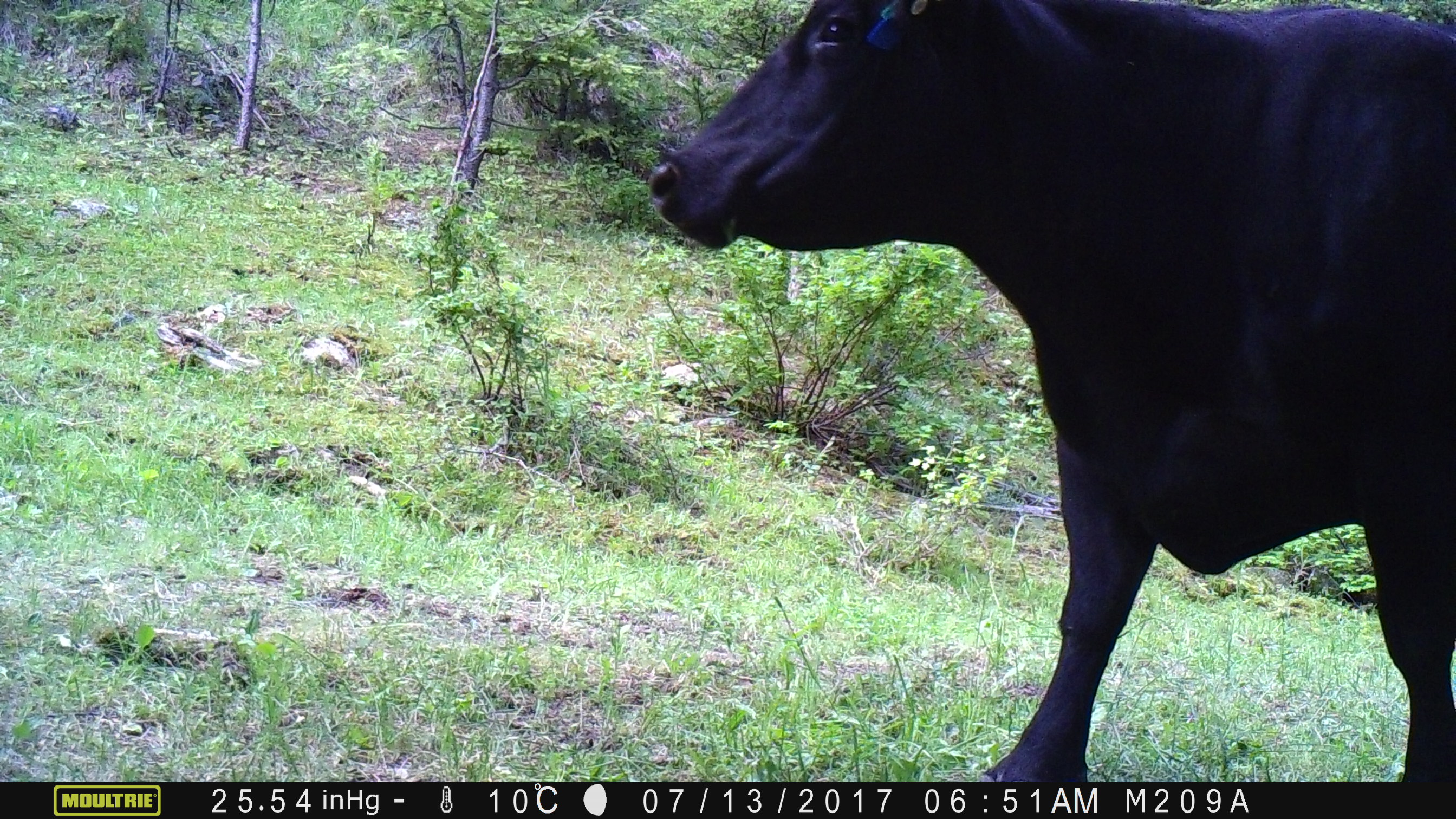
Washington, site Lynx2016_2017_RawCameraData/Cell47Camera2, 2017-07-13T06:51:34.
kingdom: Animalia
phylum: Chordata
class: Mammalia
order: Artiodactyla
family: Bovidae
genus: Bos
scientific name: Bos taurus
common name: domestic cattle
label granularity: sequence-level